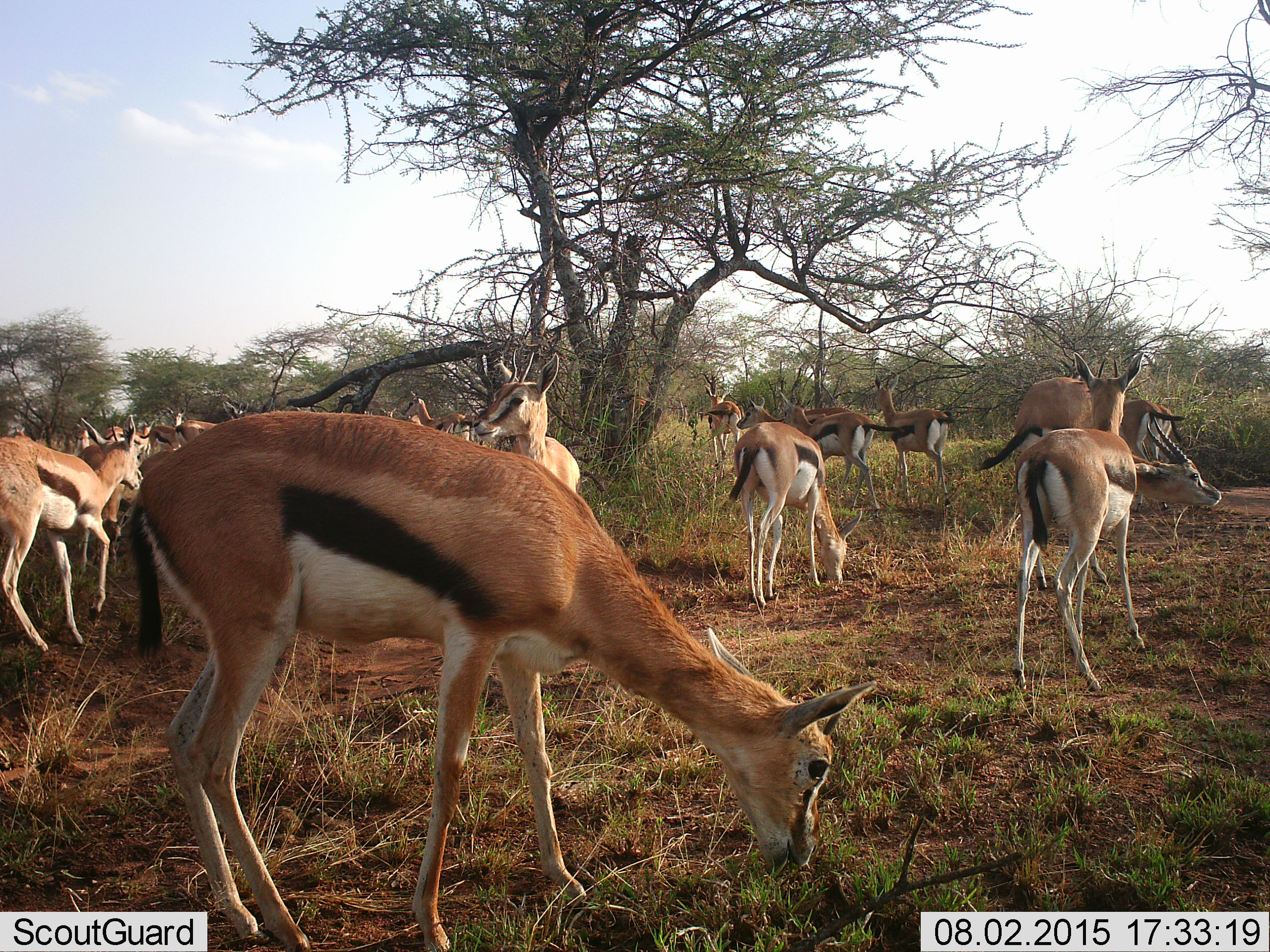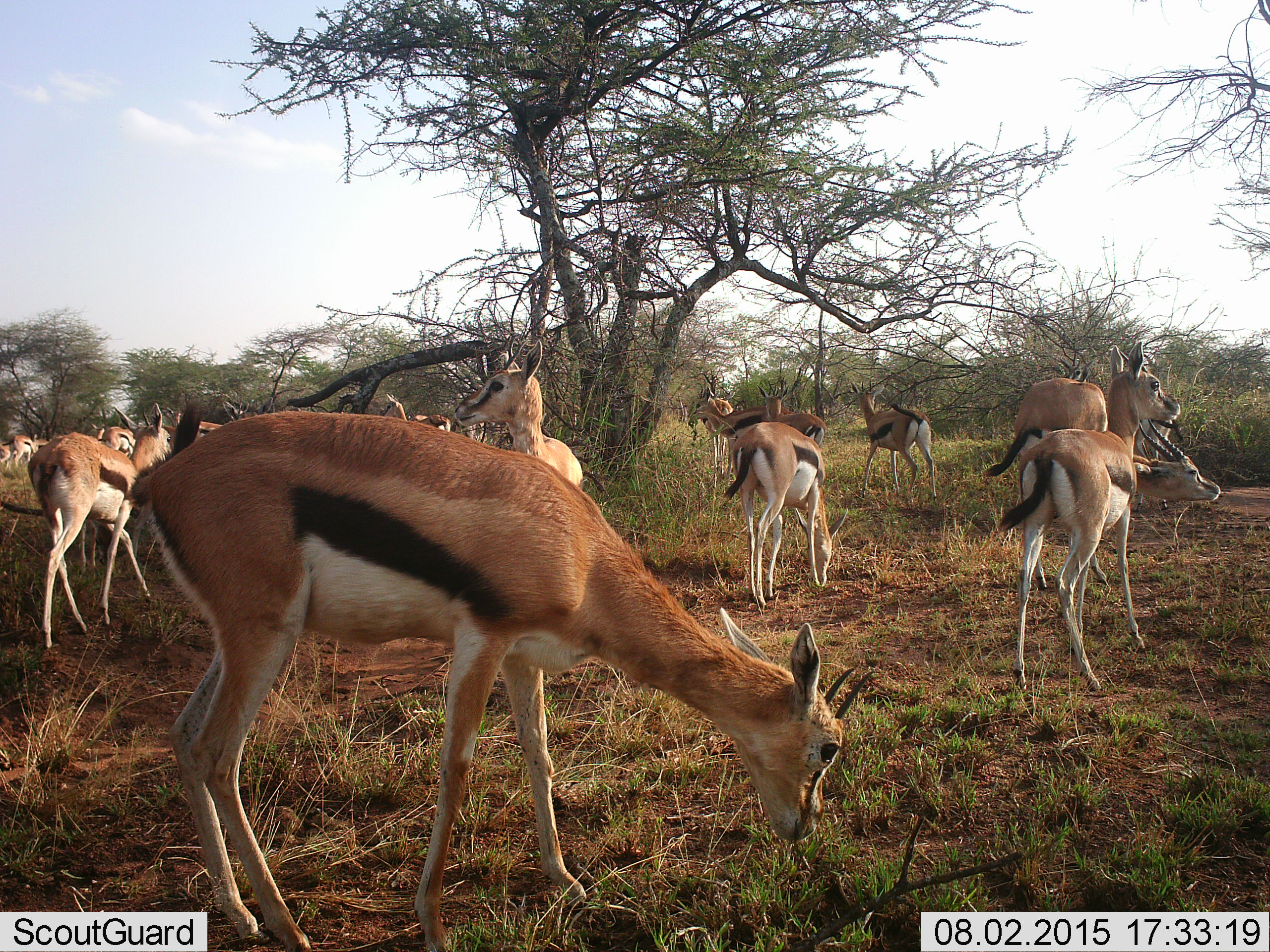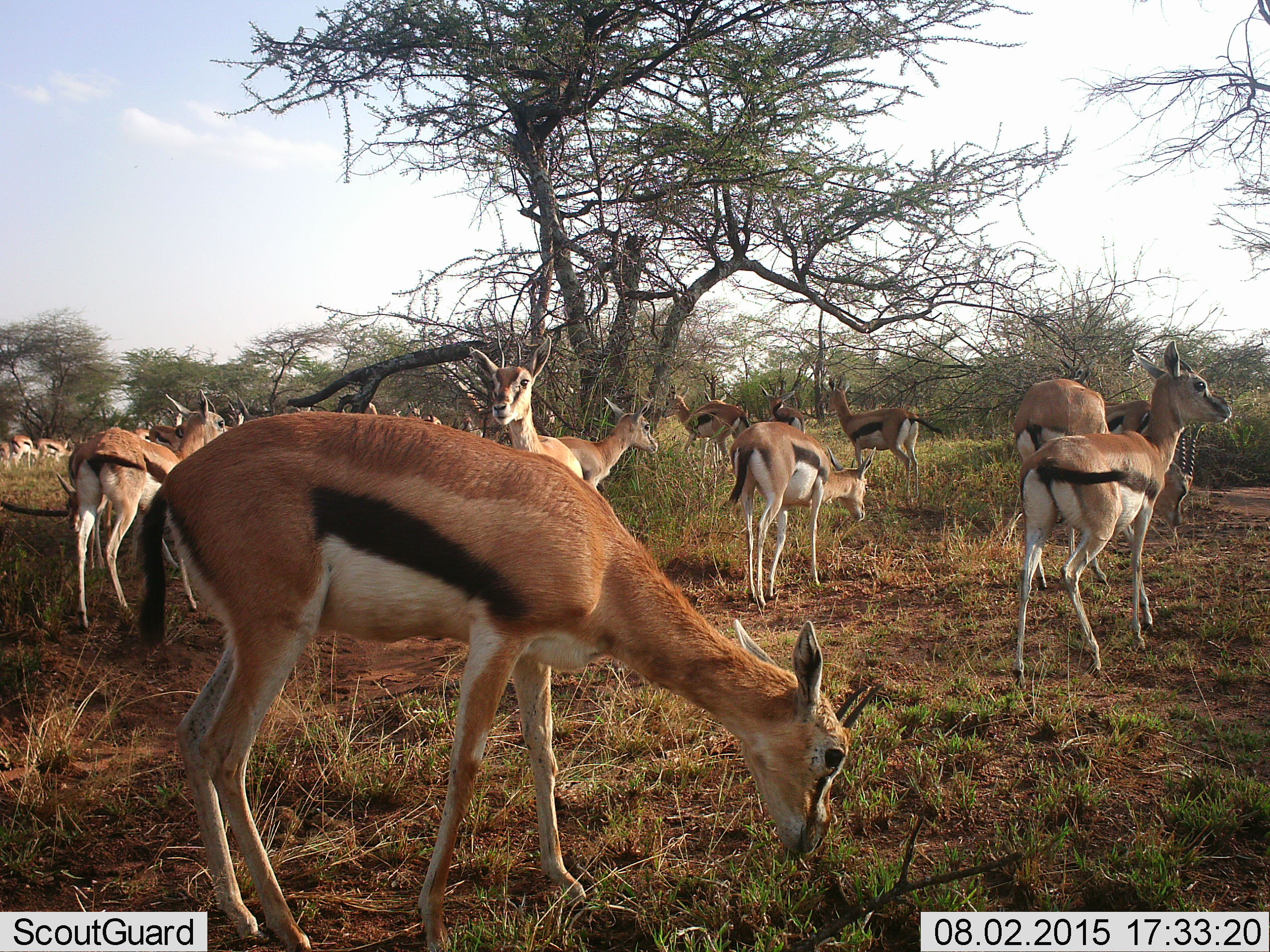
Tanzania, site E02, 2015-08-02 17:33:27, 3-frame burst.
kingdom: Animalia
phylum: Chordata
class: Mammalia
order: Artiodactyla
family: Bovidae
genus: Eudorcas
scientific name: Eudorcas thomsonii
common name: thomson's gazelle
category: gazellethomsons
Gazellethomsons (thomson's gazelle) (Eudorcas thomsonii), count 11-50. Behavior (volunteer vote fractions): standing 86%, resting 14%, moving 71%, interacting 14%. Young present (vote fraction): 0%. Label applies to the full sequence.